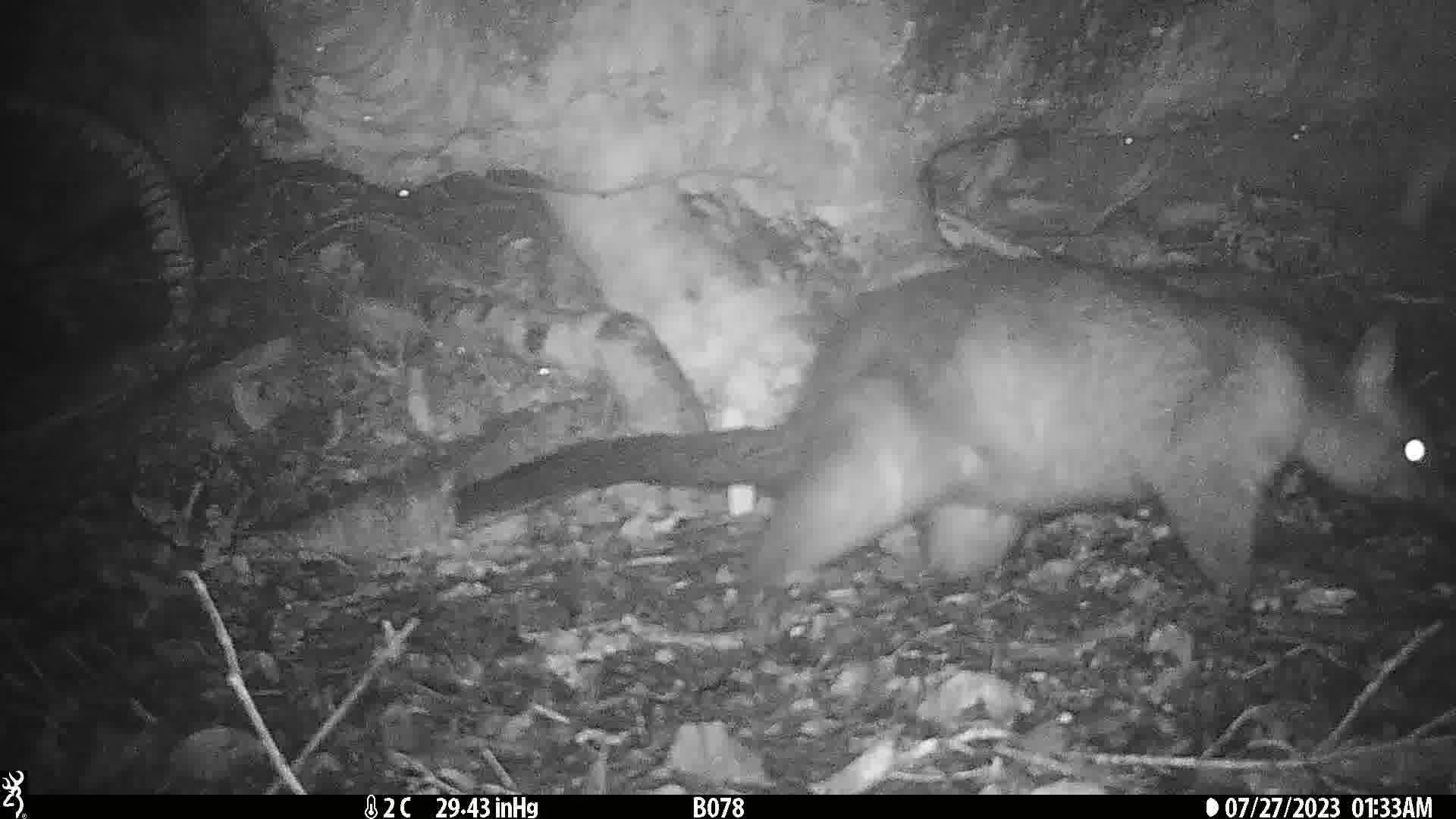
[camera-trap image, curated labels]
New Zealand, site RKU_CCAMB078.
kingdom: Animalia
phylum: Chordata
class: Mammalia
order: Diprotodontia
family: Phalangeridae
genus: Trichosurus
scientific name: Trichosurus vulpecula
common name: common brushtail possum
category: possum